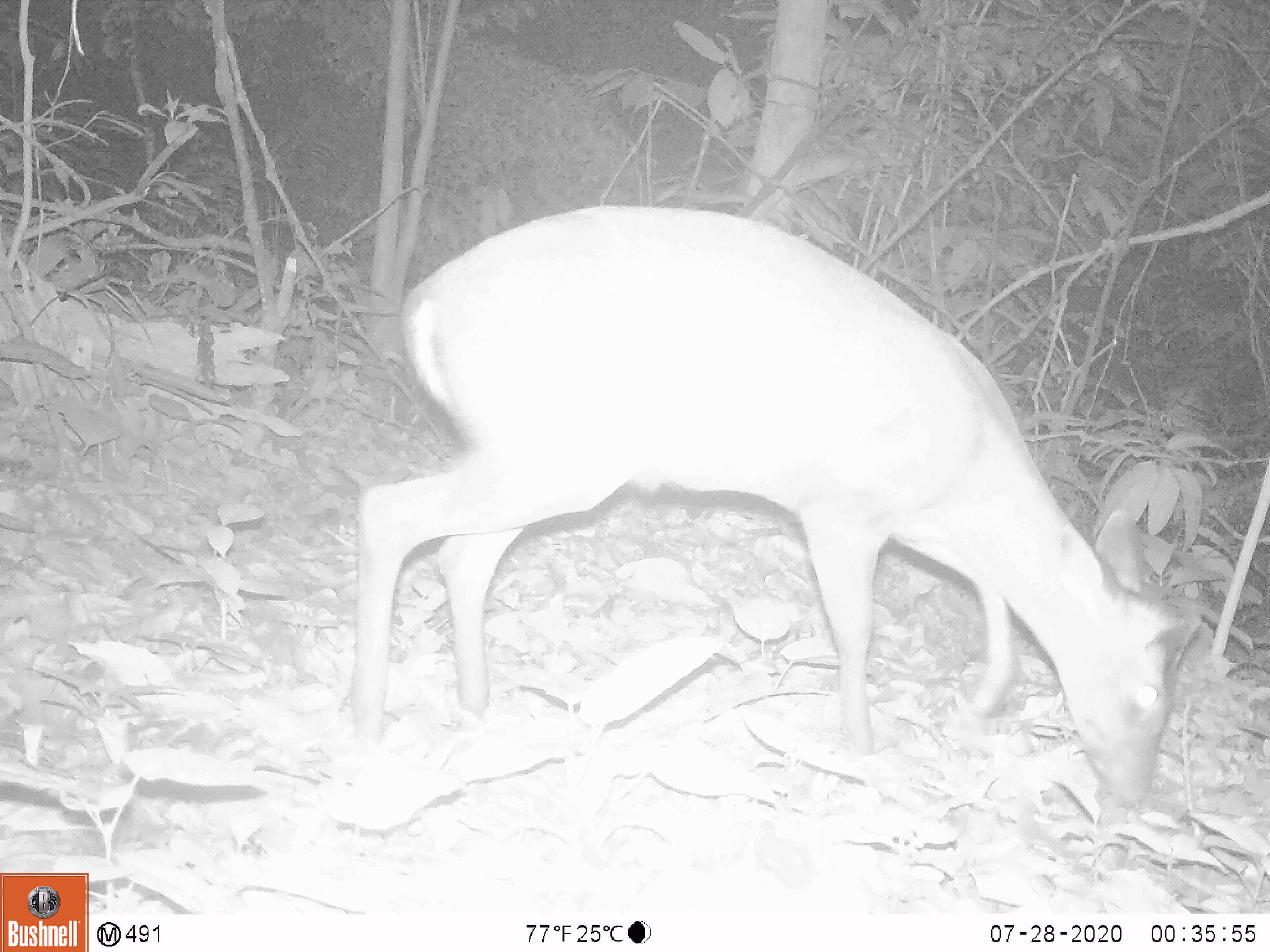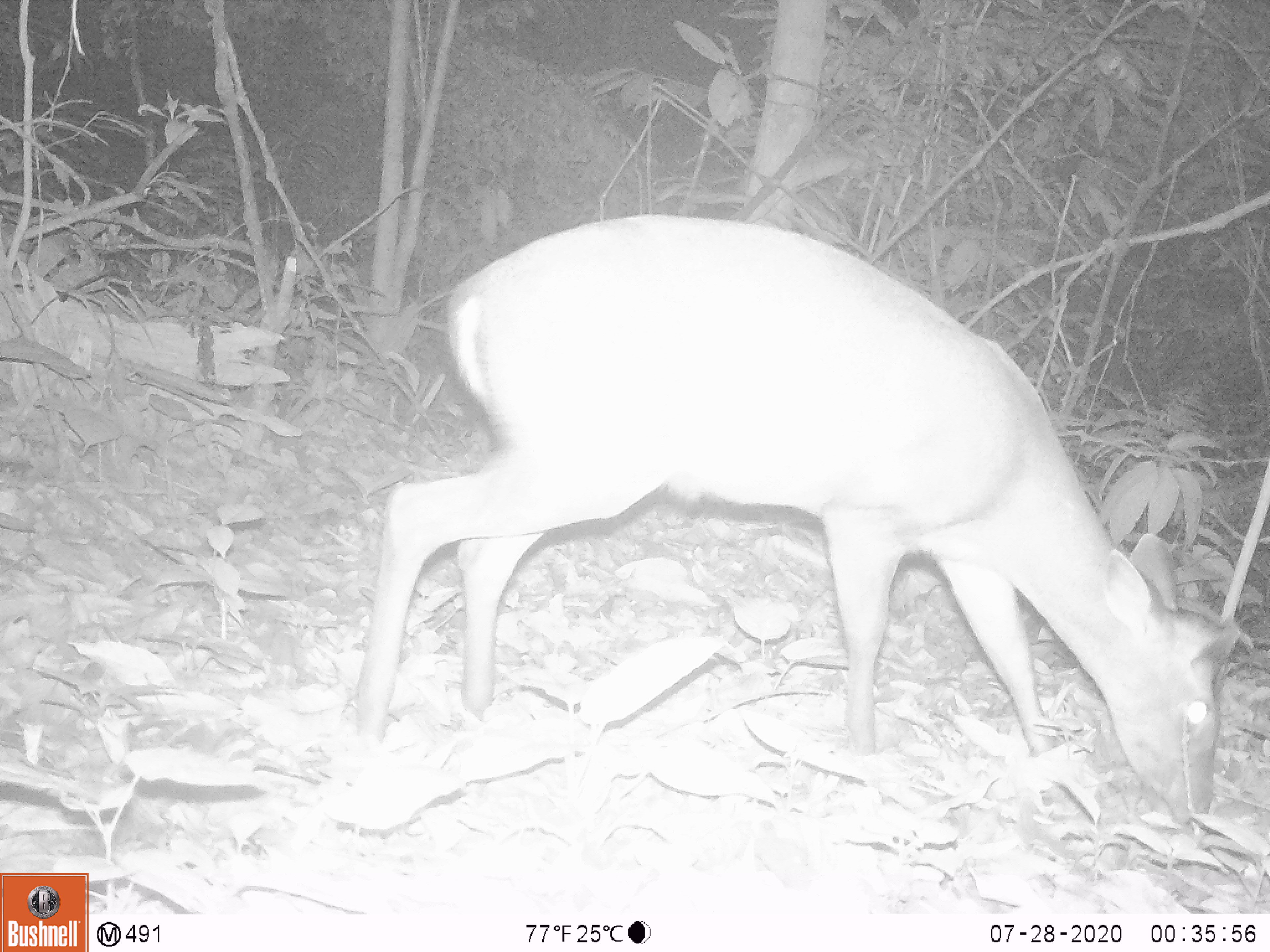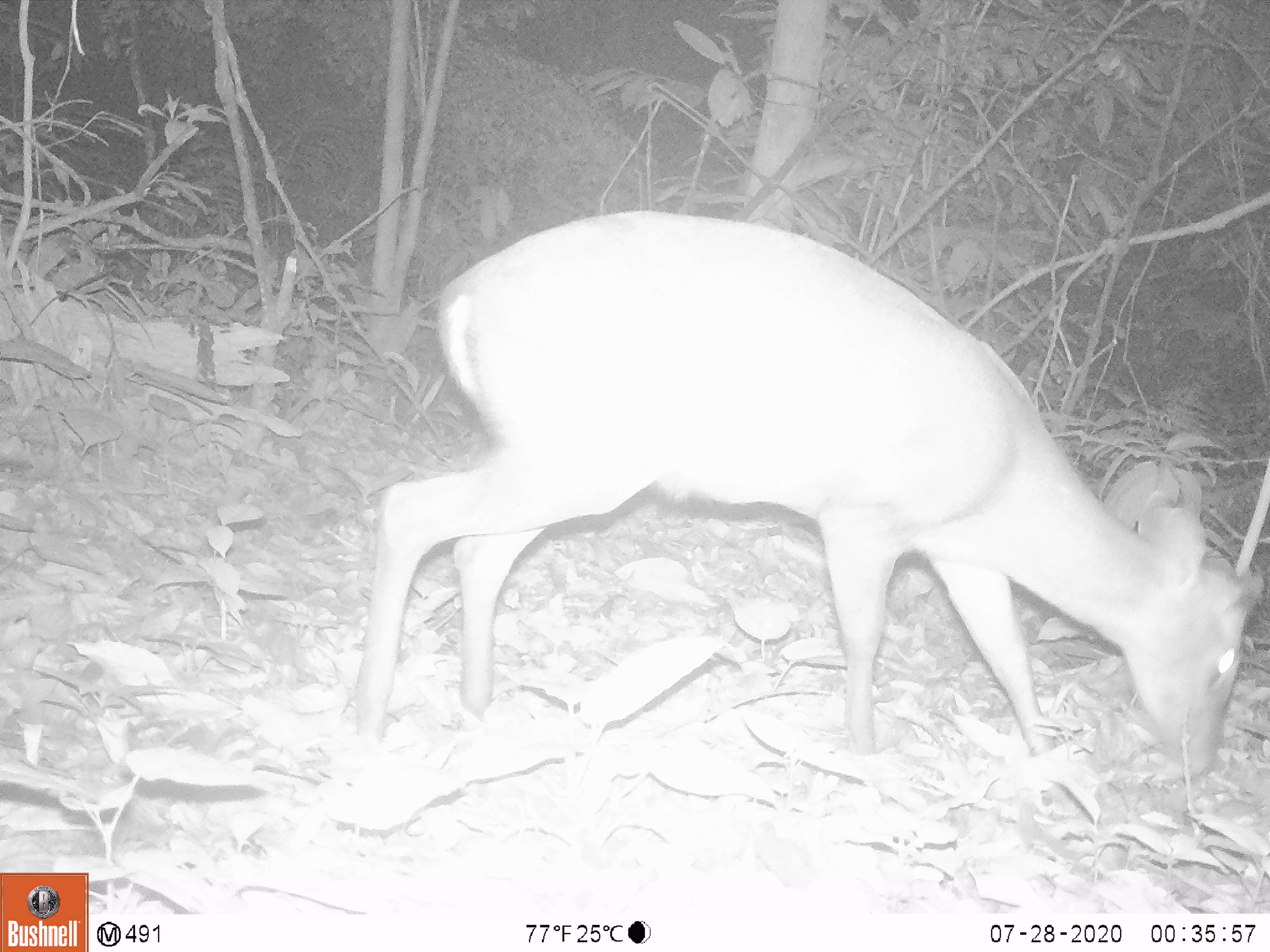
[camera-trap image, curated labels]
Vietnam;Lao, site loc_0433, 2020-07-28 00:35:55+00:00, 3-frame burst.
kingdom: Animalia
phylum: Chordata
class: Mammalia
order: Artiodactyla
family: Cervidae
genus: Muntiacus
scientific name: Muntiacus rooseveltorum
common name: roosevelt's muntjac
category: roosevelts muntjac group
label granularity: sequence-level